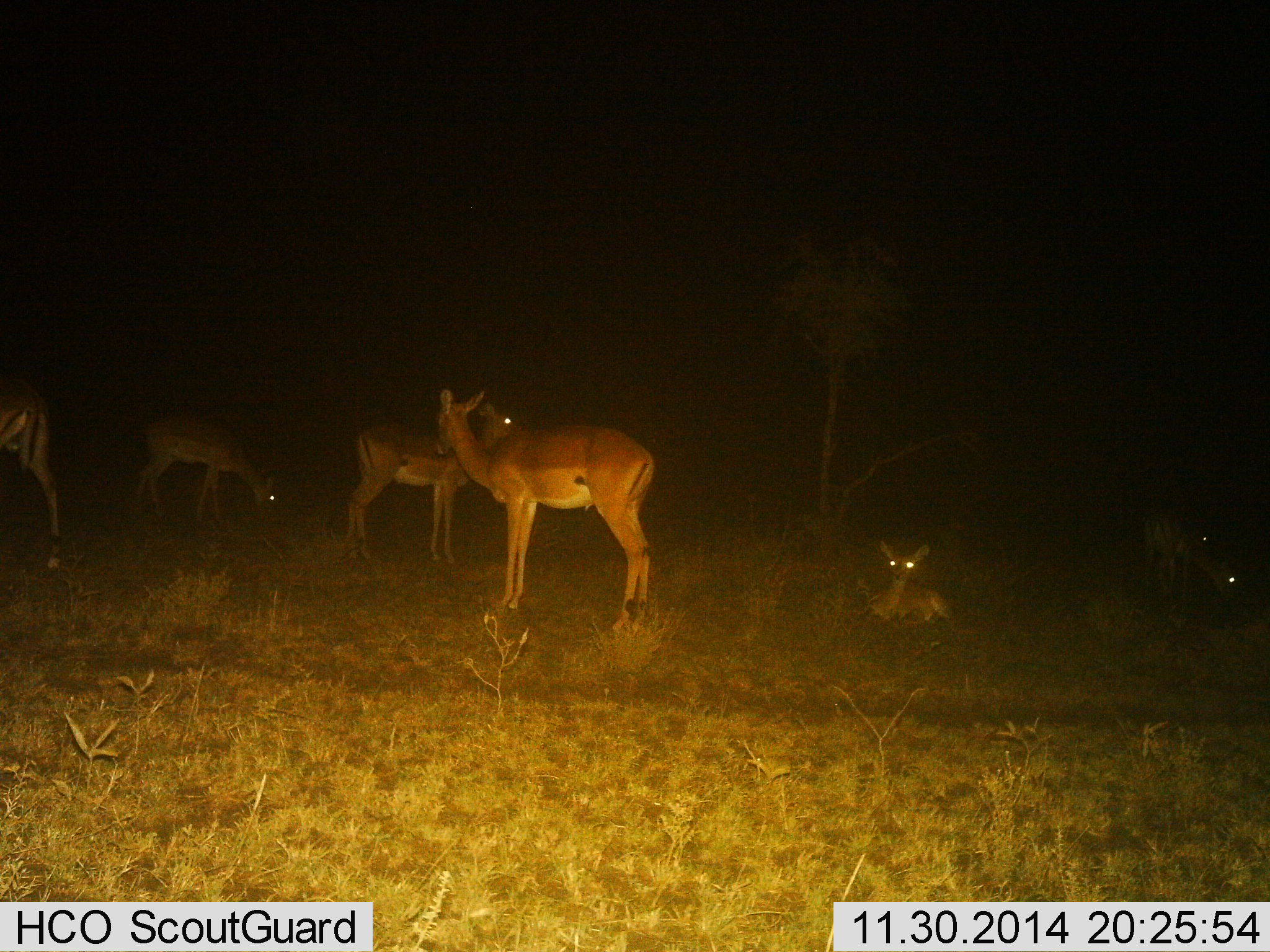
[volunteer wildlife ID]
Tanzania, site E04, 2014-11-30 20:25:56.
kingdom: Animalia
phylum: Chordata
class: Mammalia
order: Artiodactyla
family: Bovidae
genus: Aepyceros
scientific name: Aepyceros melampus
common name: impala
Impala (Aepyceros melampus), count 7. Behavior (volunteer vote fractions): standing 100%, resting 100%, moving 0%, interacting 0%. Young present (vote fraction): 10%. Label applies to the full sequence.